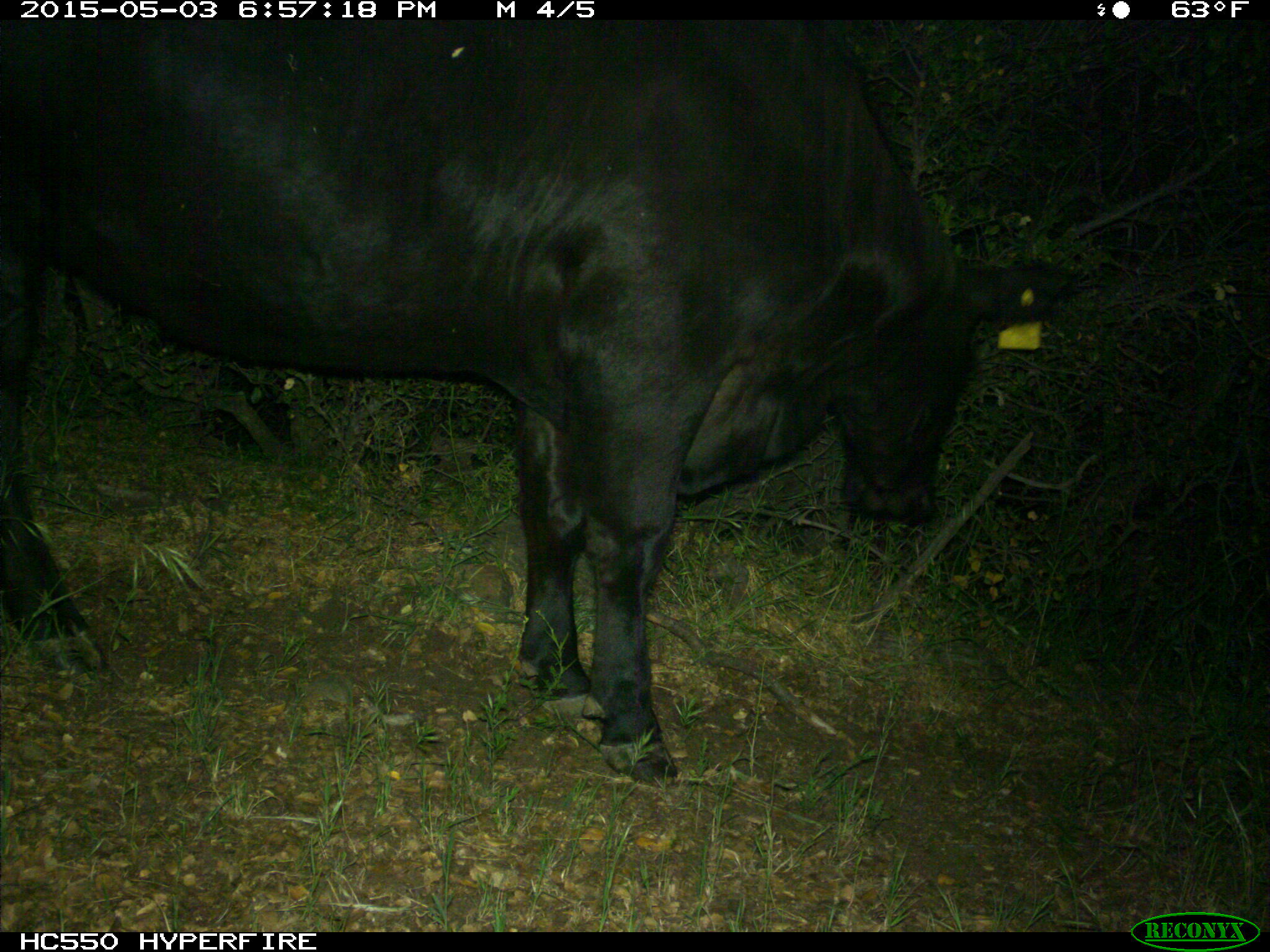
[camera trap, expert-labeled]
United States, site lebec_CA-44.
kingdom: Animalia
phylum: Chordata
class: Mammalia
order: Artiodactyla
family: Bovidae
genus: Bos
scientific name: Bos taurus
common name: domestic cow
Bos taurus (domestic cow).